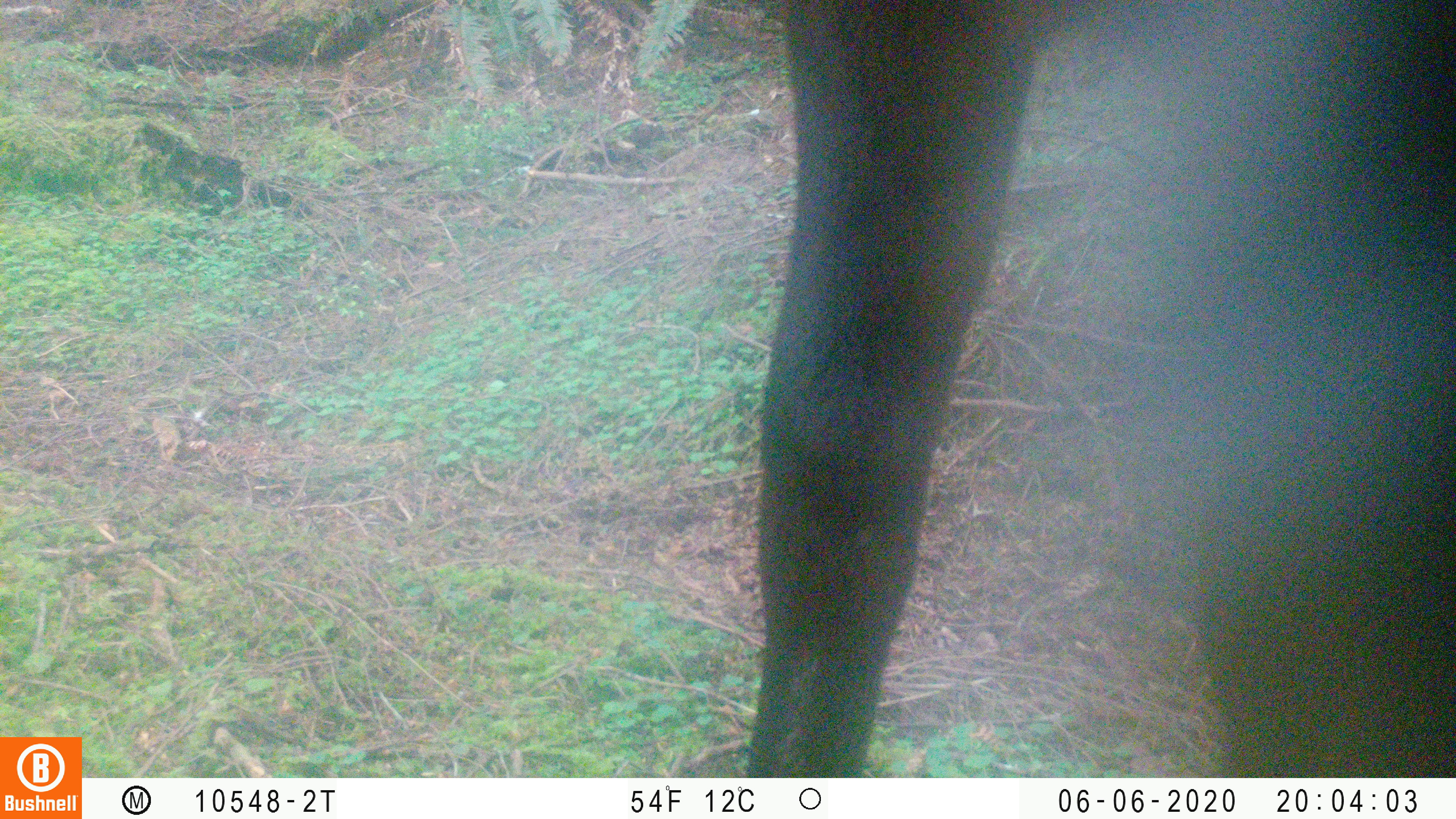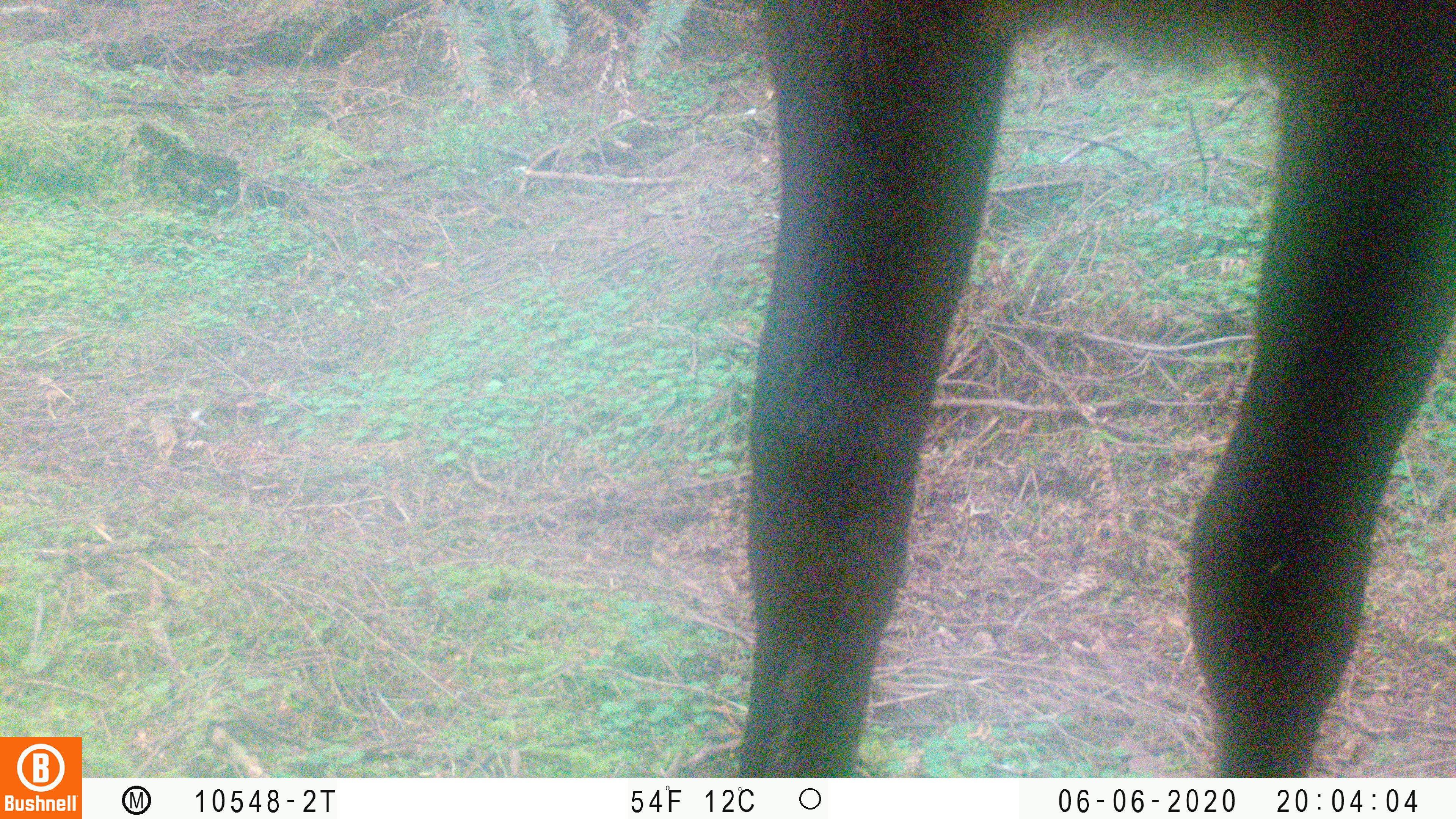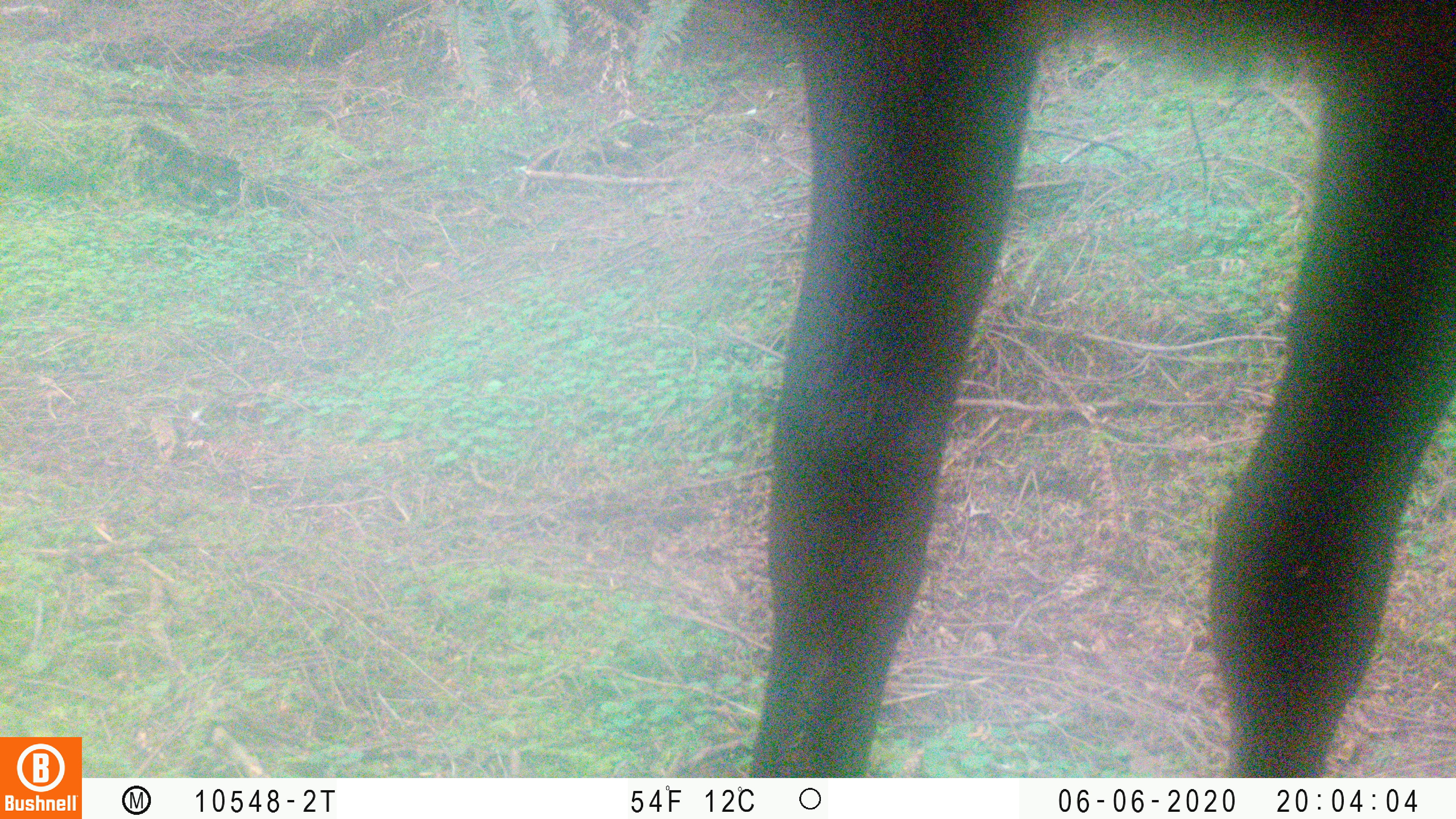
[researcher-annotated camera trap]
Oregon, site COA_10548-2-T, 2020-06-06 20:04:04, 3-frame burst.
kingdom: Animalia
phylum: Chordata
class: Mammalia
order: Artiodactyla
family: Cervidae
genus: Cervus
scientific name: Cervus canadensis roosevelti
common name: roosevelt elk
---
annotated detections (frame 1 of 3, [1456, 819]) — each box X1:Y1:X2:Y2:
roosevelt elk: 732:2:1449:772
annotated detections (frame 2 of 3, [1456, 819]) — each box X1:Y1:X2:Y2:
roosevelt elk: 730:0:1453:766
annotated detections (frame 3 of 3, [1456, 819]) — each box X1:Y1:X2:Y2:
roosevelt elk: 740:1:1453:774